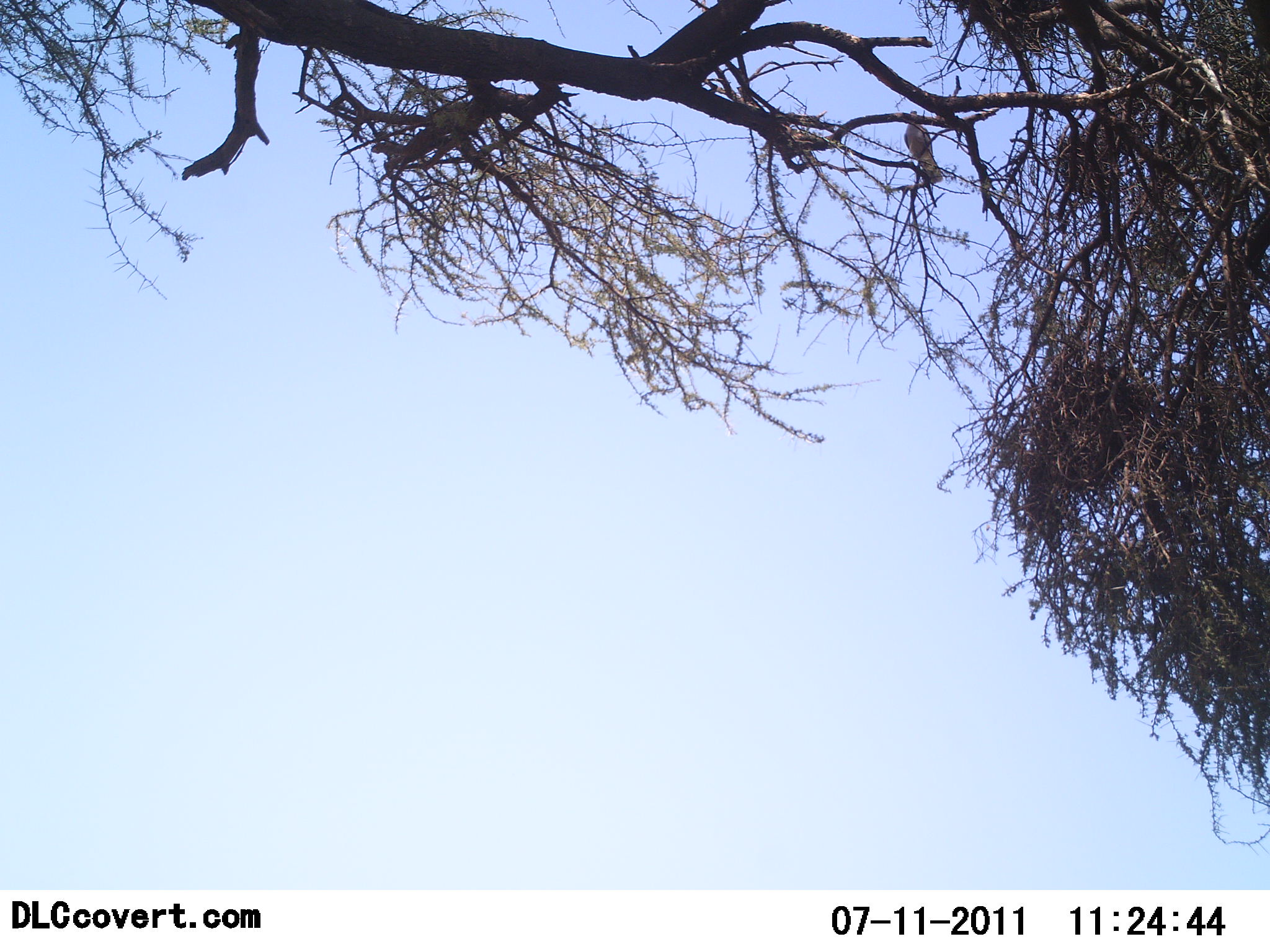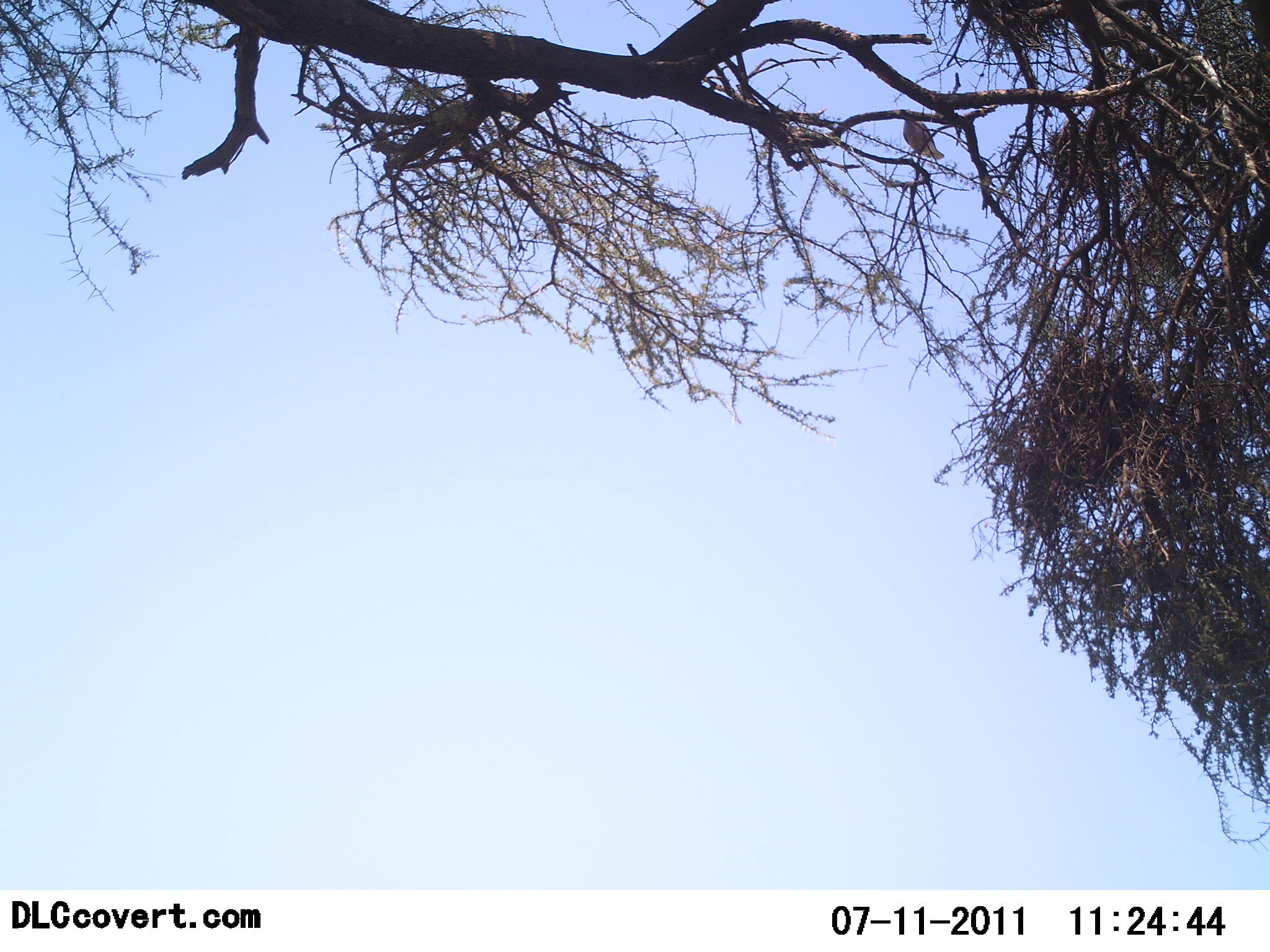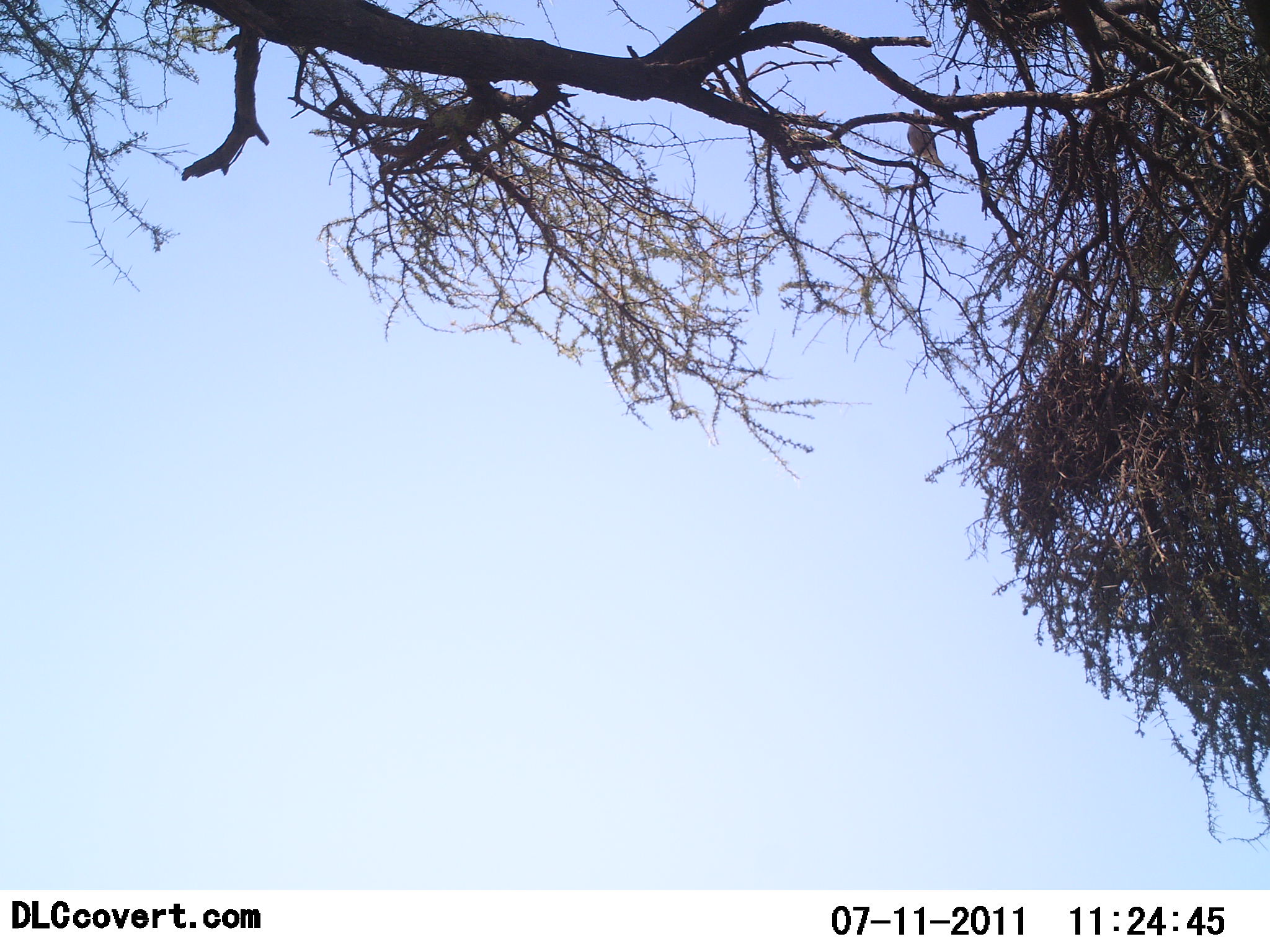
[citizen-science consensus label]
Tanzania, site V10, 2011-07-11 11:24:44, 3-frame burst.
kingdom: Animalia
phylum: Chordata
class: Aves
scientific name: Aves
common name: bird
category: otherbird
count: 1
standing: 82%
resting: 27%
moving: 0%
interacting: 0%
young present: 0%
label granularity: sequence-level